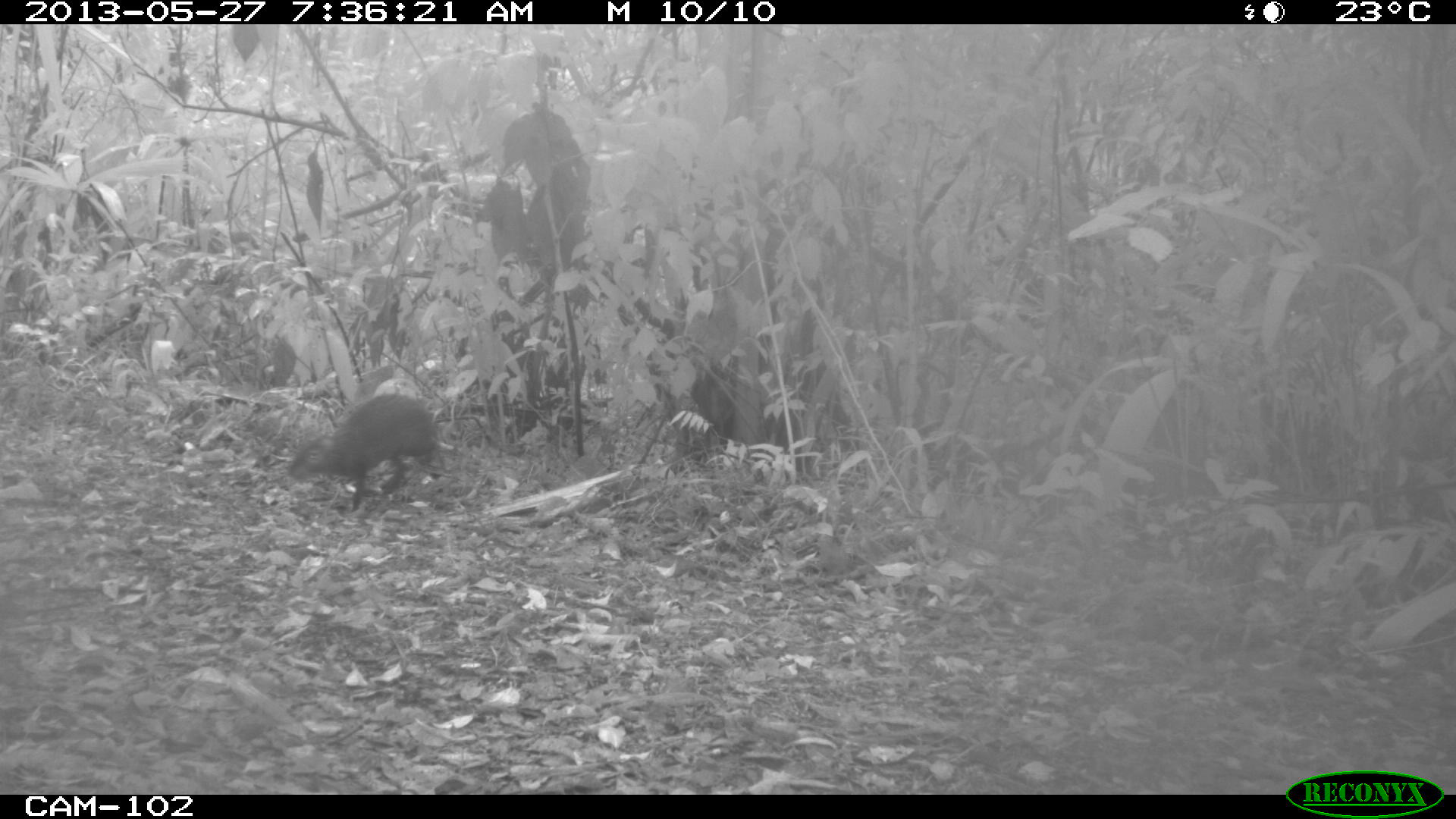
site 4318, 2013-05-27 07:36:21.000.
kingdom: Animalia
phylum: Chordata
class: Mammalia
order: Rodentia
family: Dasyproctidae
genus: Dasyprocta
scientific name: Dasyprocta punctata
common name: central american agouti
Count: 1.